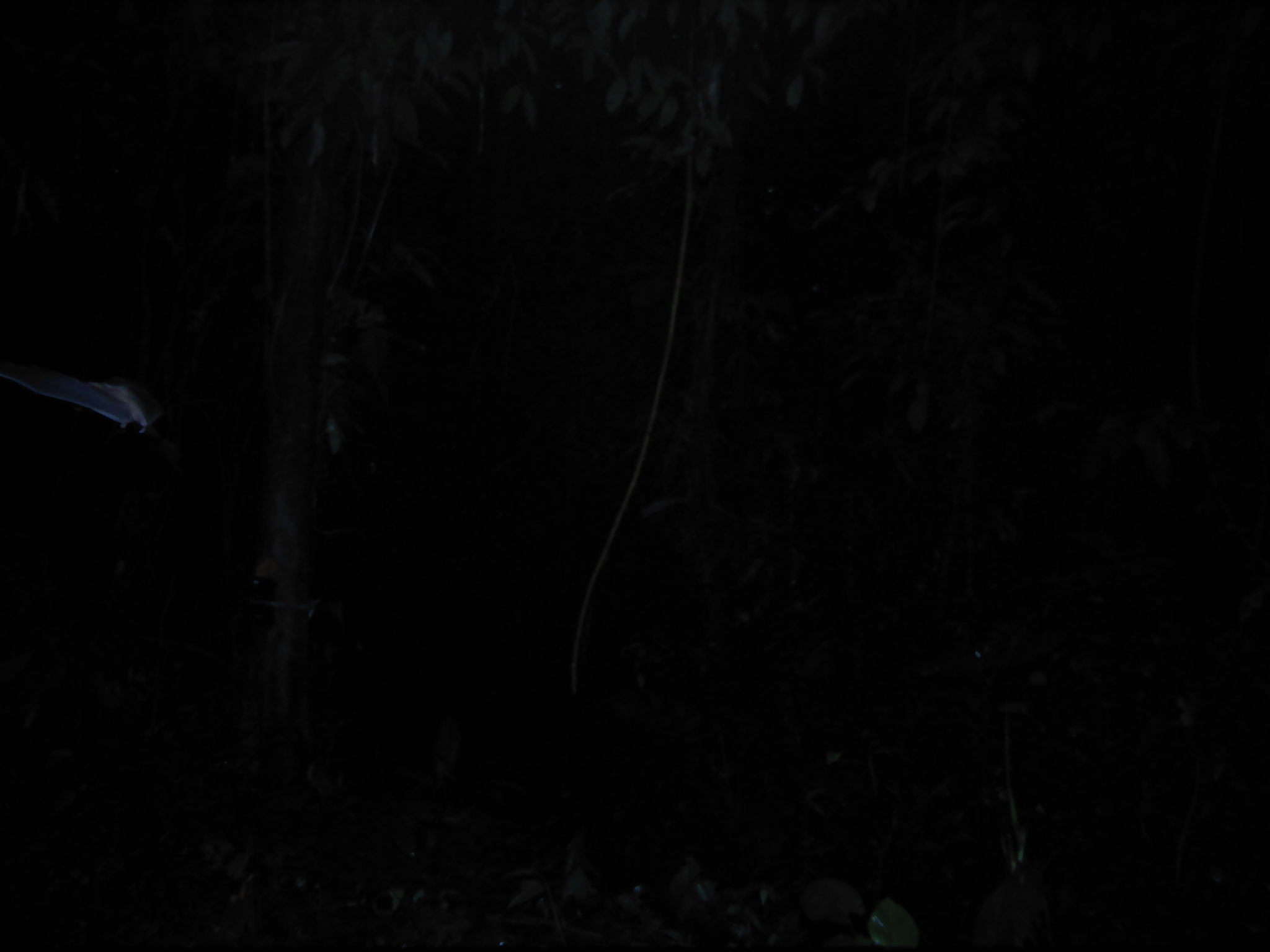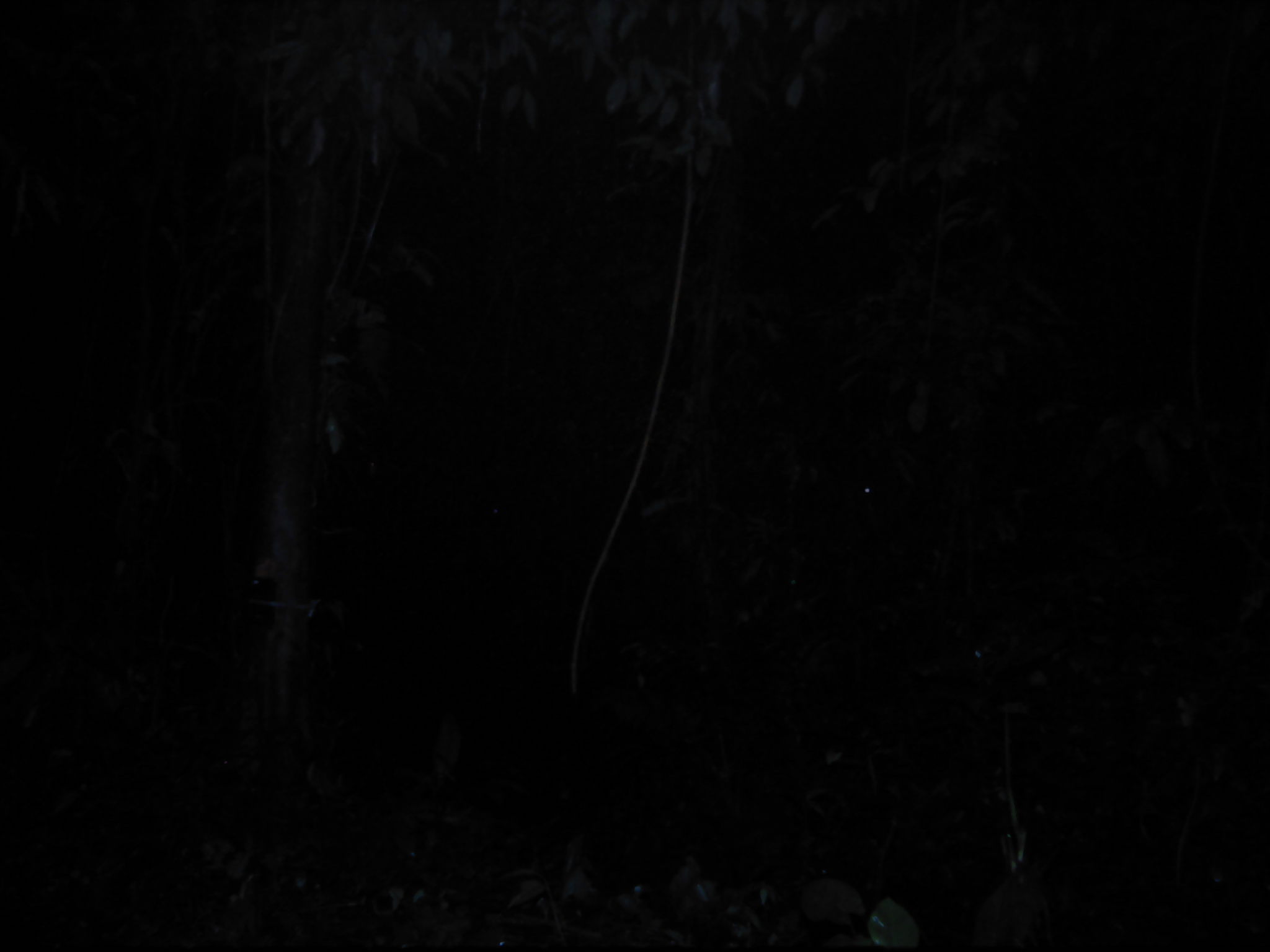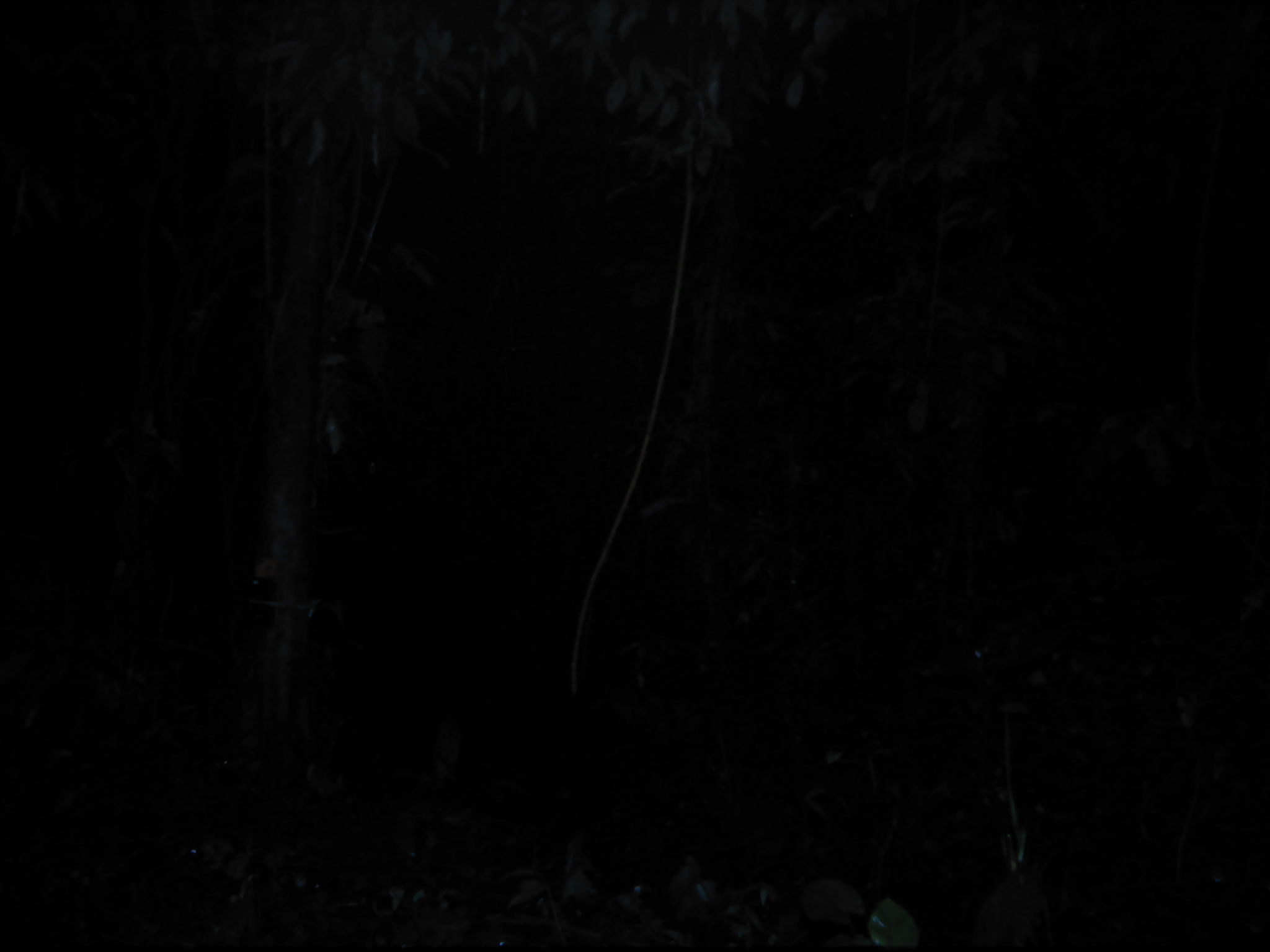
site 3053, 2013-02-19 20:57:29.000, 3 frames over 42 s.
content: unidentified animal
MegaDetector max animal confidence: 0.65